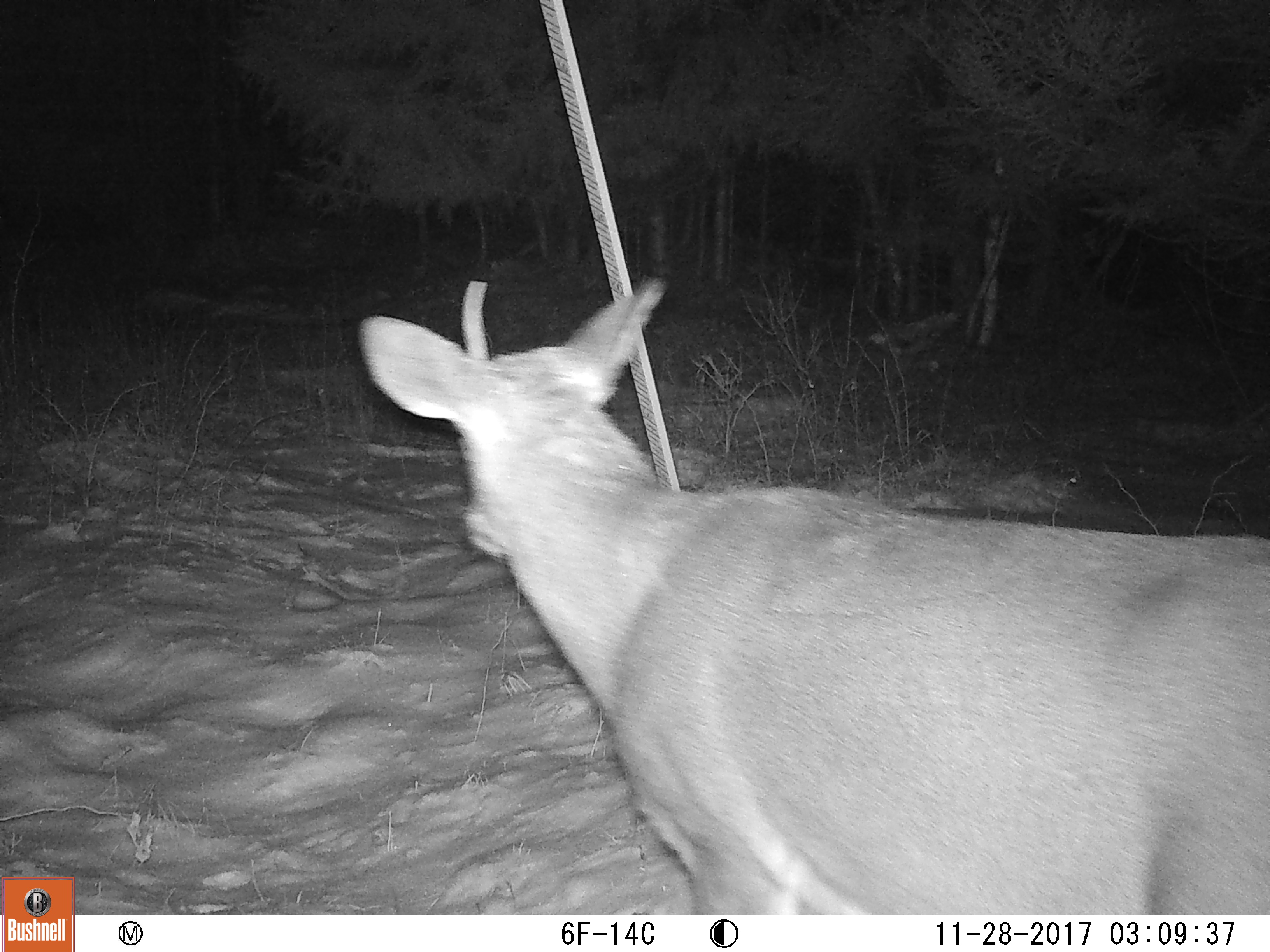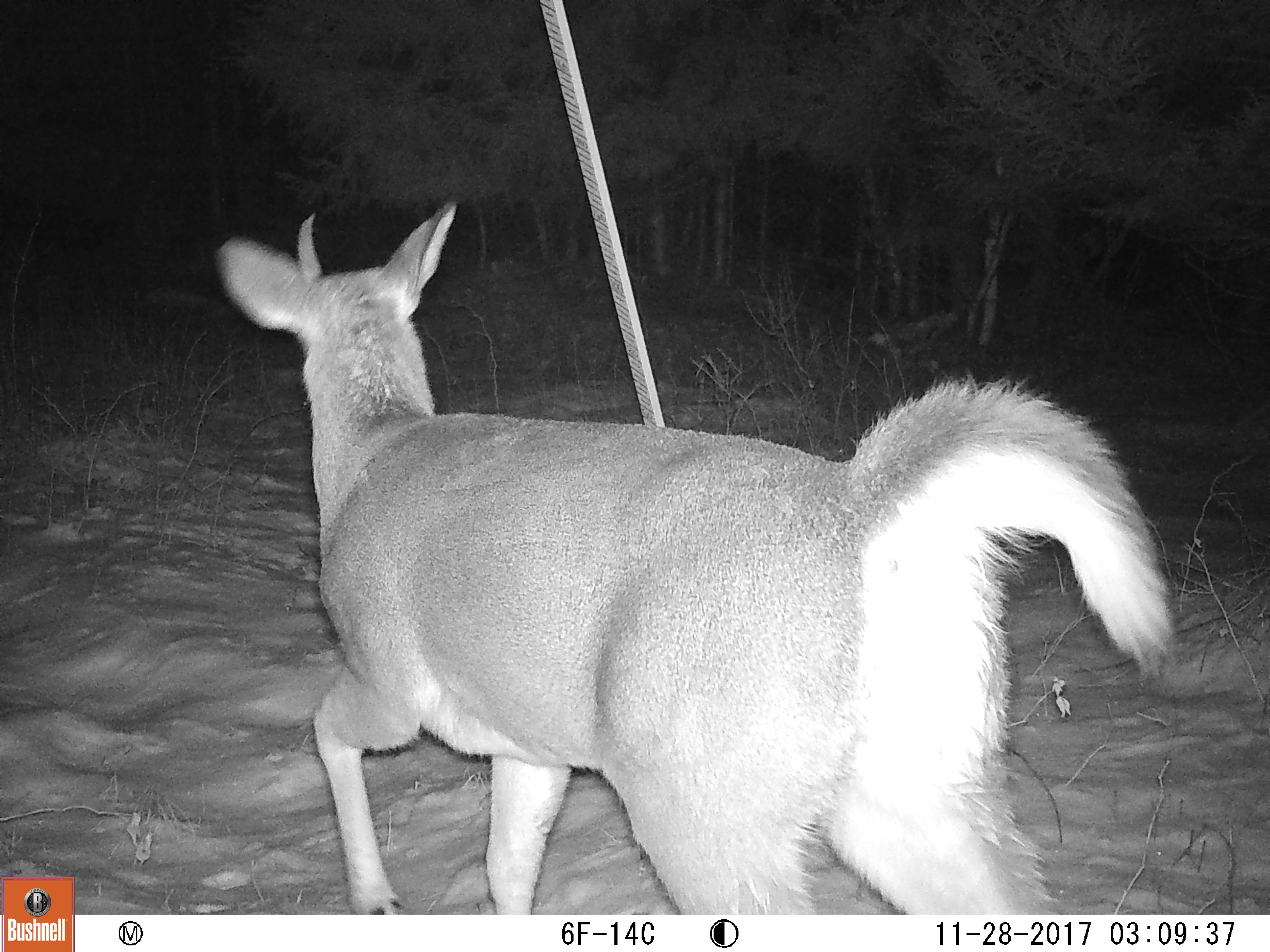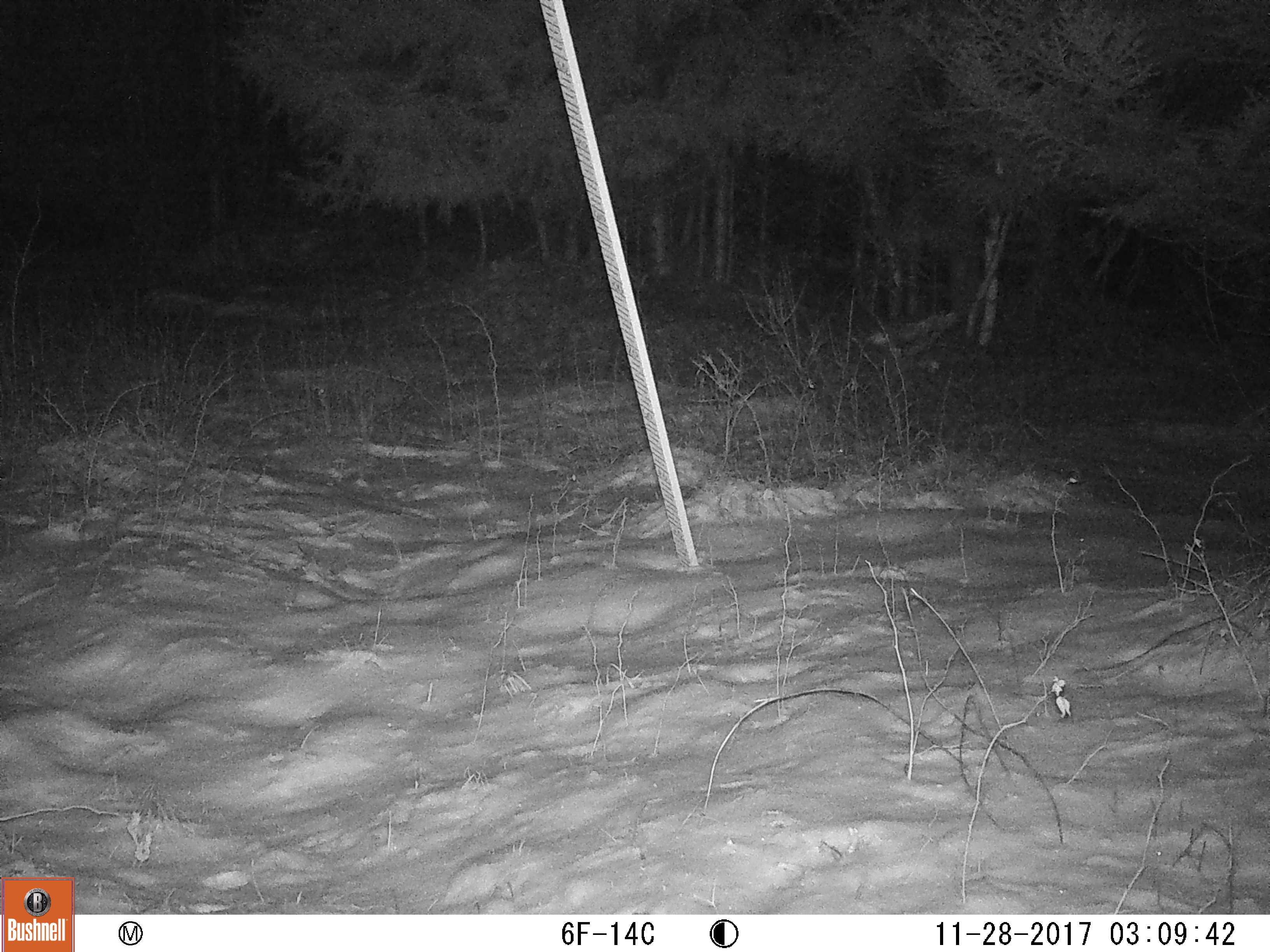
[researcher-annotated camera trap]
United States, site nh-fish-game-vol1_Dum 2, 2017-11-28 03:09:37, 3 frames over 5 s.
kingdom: Animalia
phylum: Chordata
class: Mammalia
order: Artiodactyla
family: Cervidae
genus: Odocoileus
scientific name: Odocoileus virginianus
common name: white-tailed deer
White-tailed deer (Odocoileus virginianus).